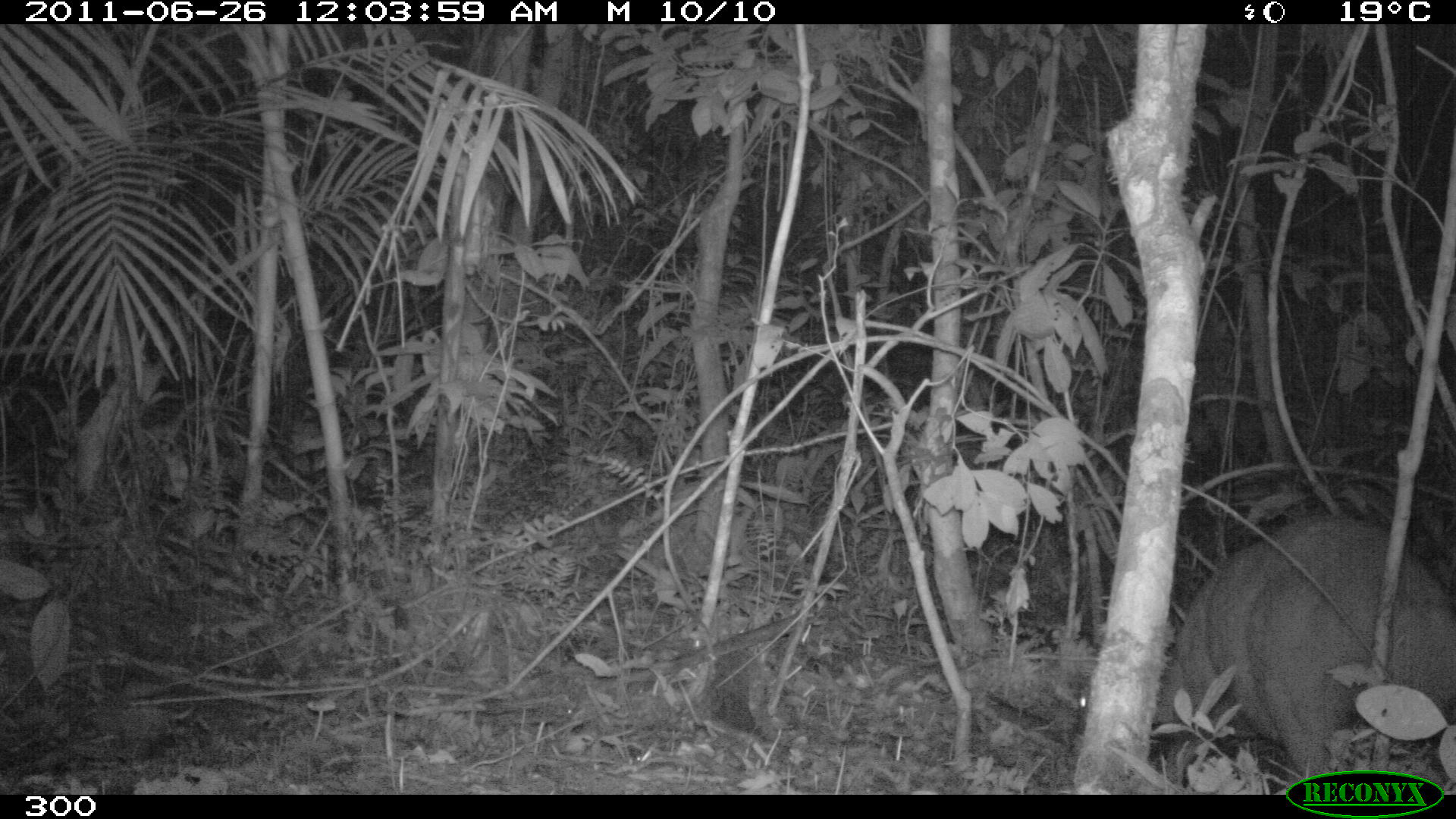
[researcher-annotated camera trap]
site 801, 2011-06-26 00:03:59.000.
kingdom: Animalia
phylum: Chordata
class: Mammalia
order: Artiodactyla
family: Cervidae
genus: Mazama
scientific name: Mazama americana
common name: red brocket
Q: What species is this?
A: Mazama americana (red brocket).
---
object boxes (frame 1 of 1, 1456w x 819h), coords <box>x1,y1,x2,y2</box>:
mazama americana: <box>1075,512,1456,794</box>